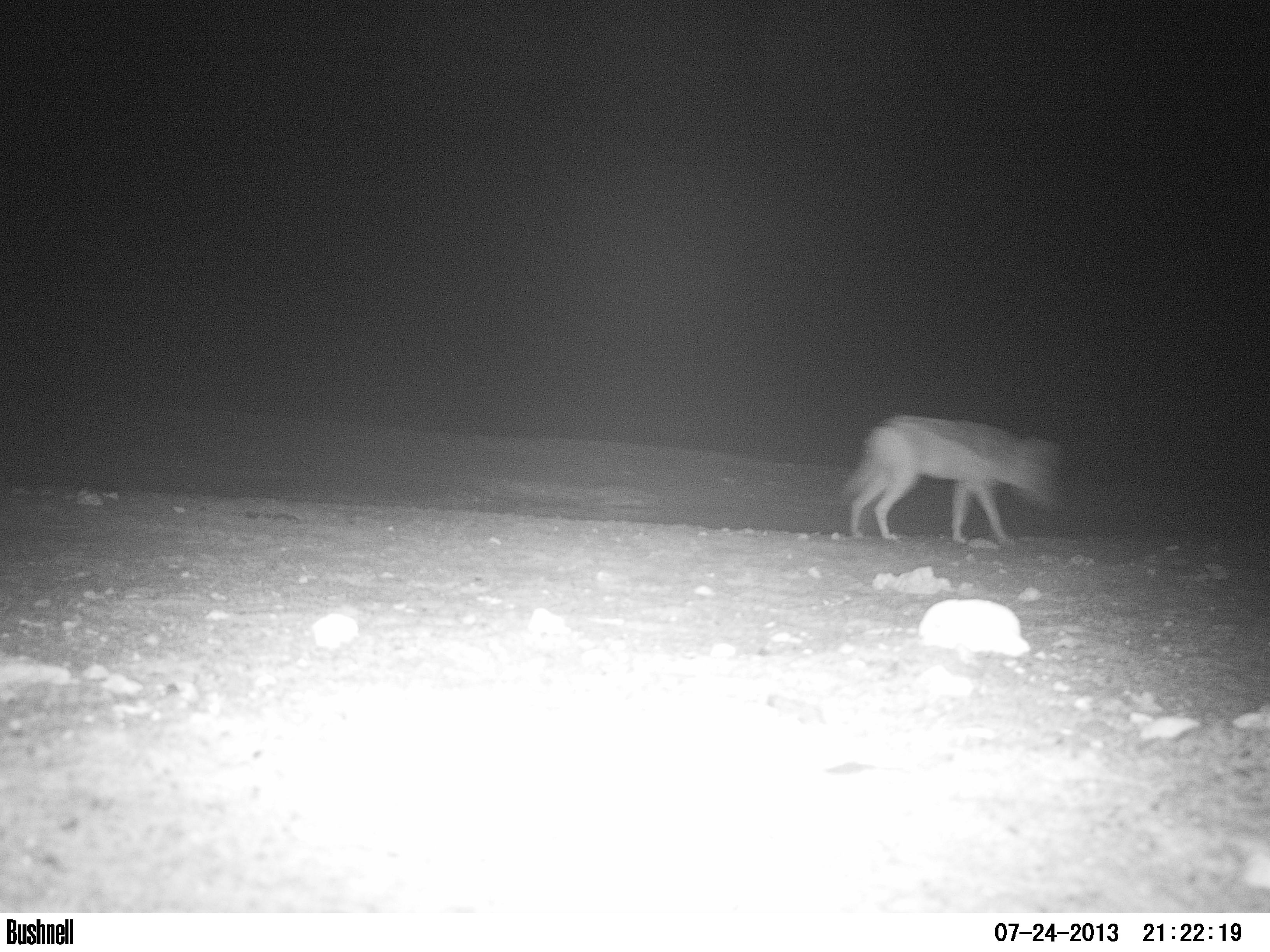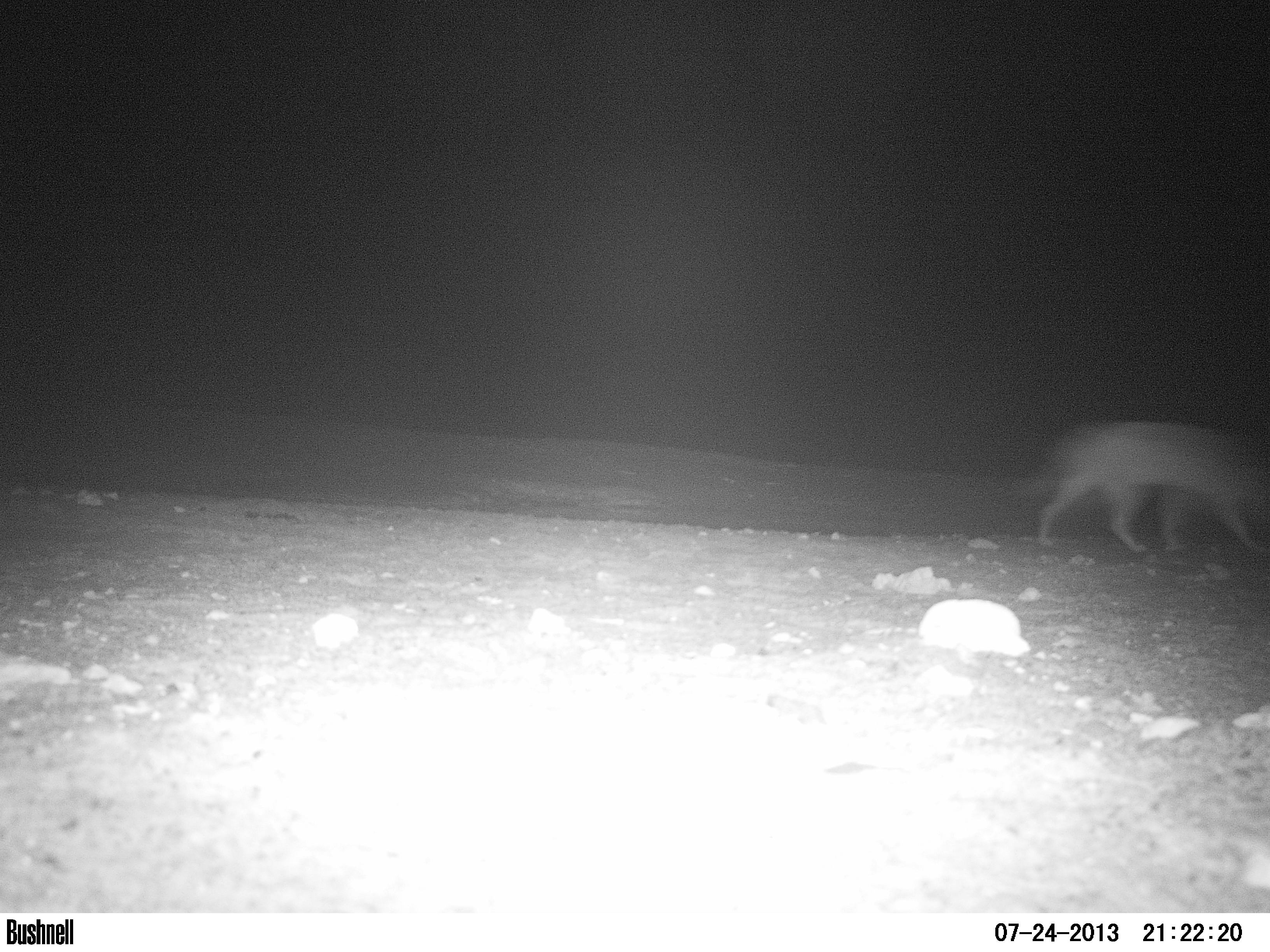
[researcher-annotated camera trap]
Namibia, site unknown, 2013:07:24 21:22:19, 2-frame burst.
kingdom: Animalia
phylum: Chordata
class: Mammalia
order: Carnivora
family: Canidae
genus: Lupulella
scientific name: Lupulella mesomelas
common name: black-backed jackal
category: canis mesomelas